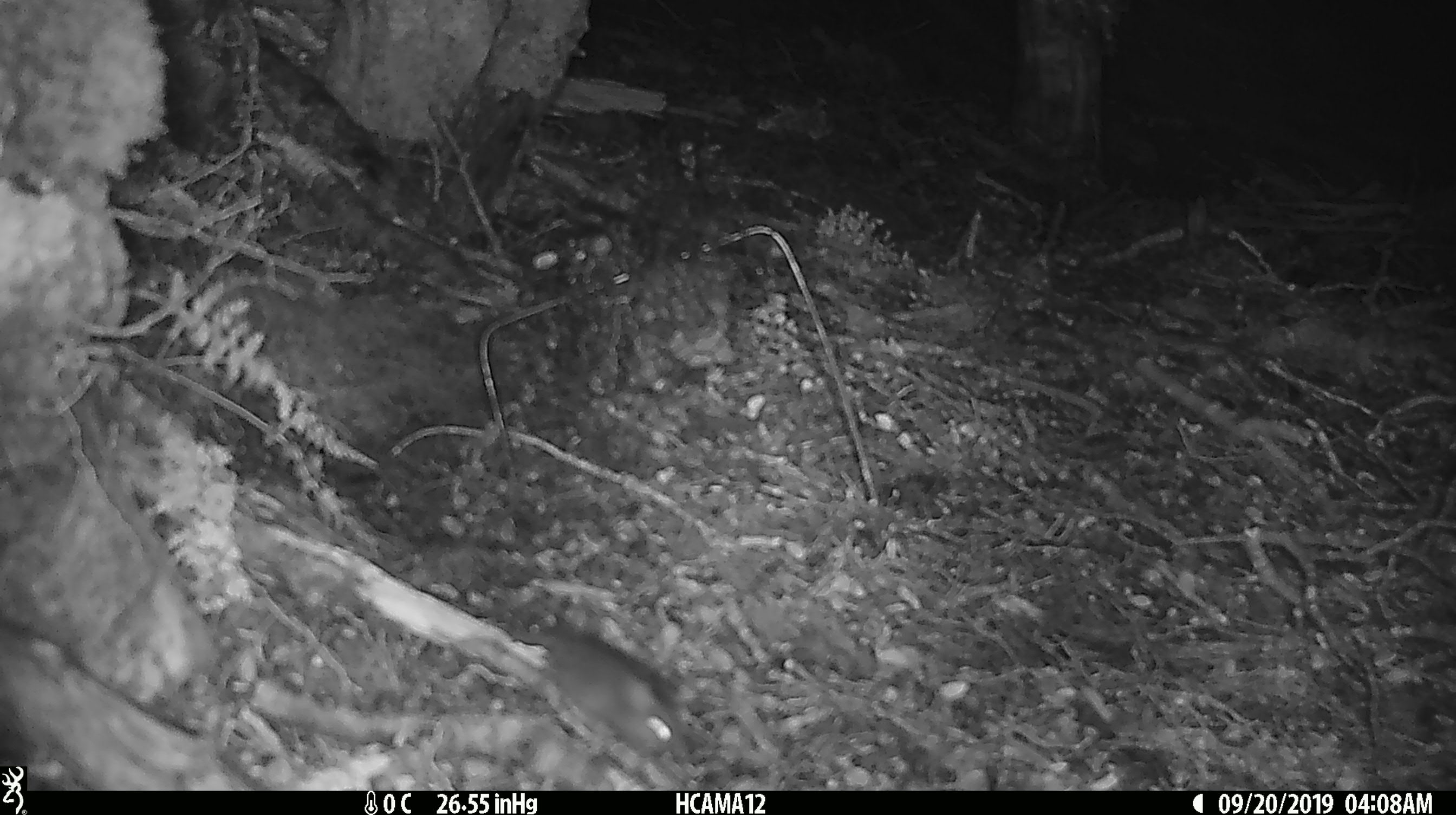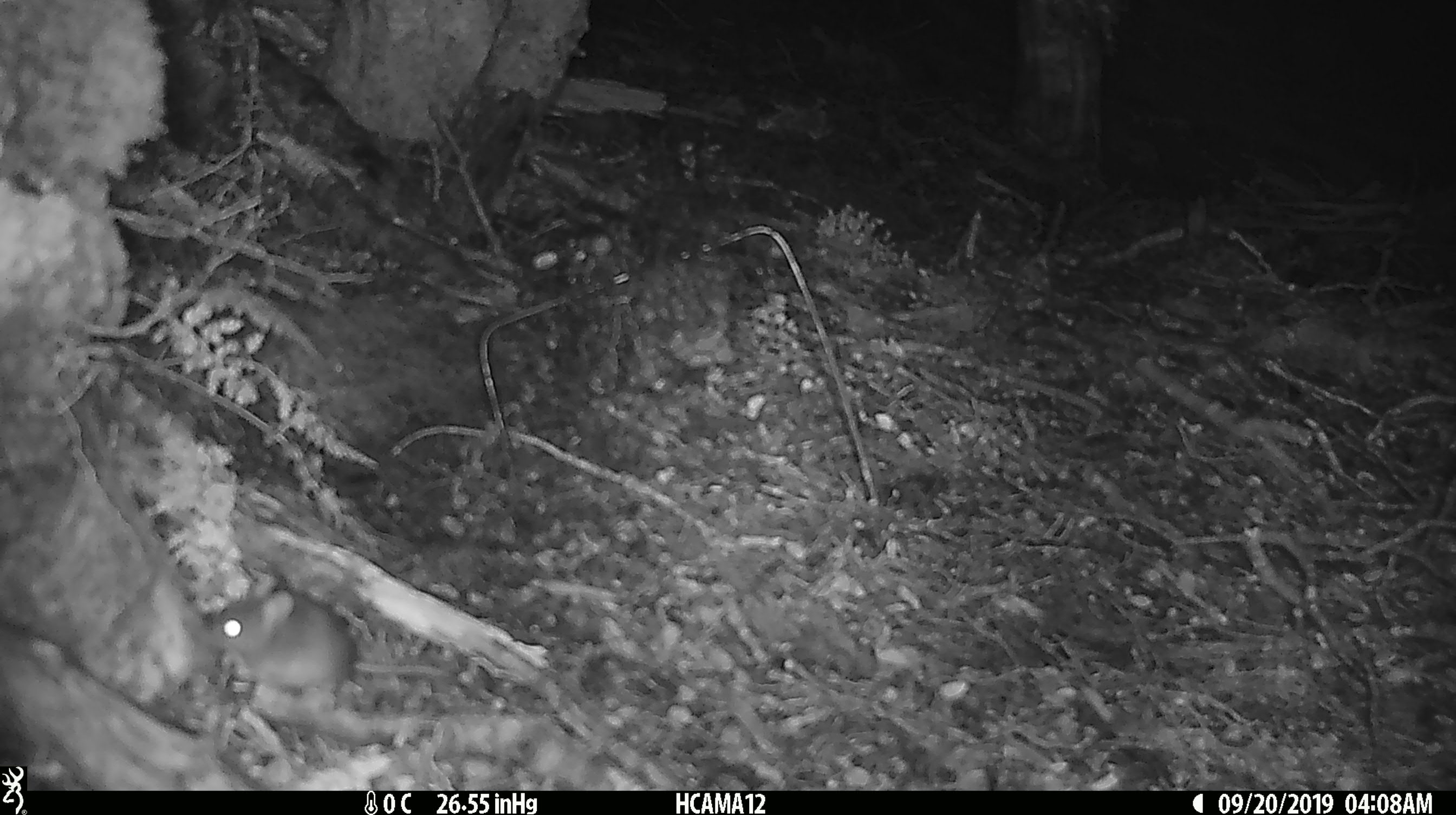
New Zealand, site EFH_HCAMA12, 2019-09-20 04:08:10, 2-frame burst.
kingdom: Animalia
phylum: Chordata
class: Mammalia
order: Rodentia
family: Muridae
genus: Mus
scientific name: Mus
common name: mouse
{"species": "mouse (Mus)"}